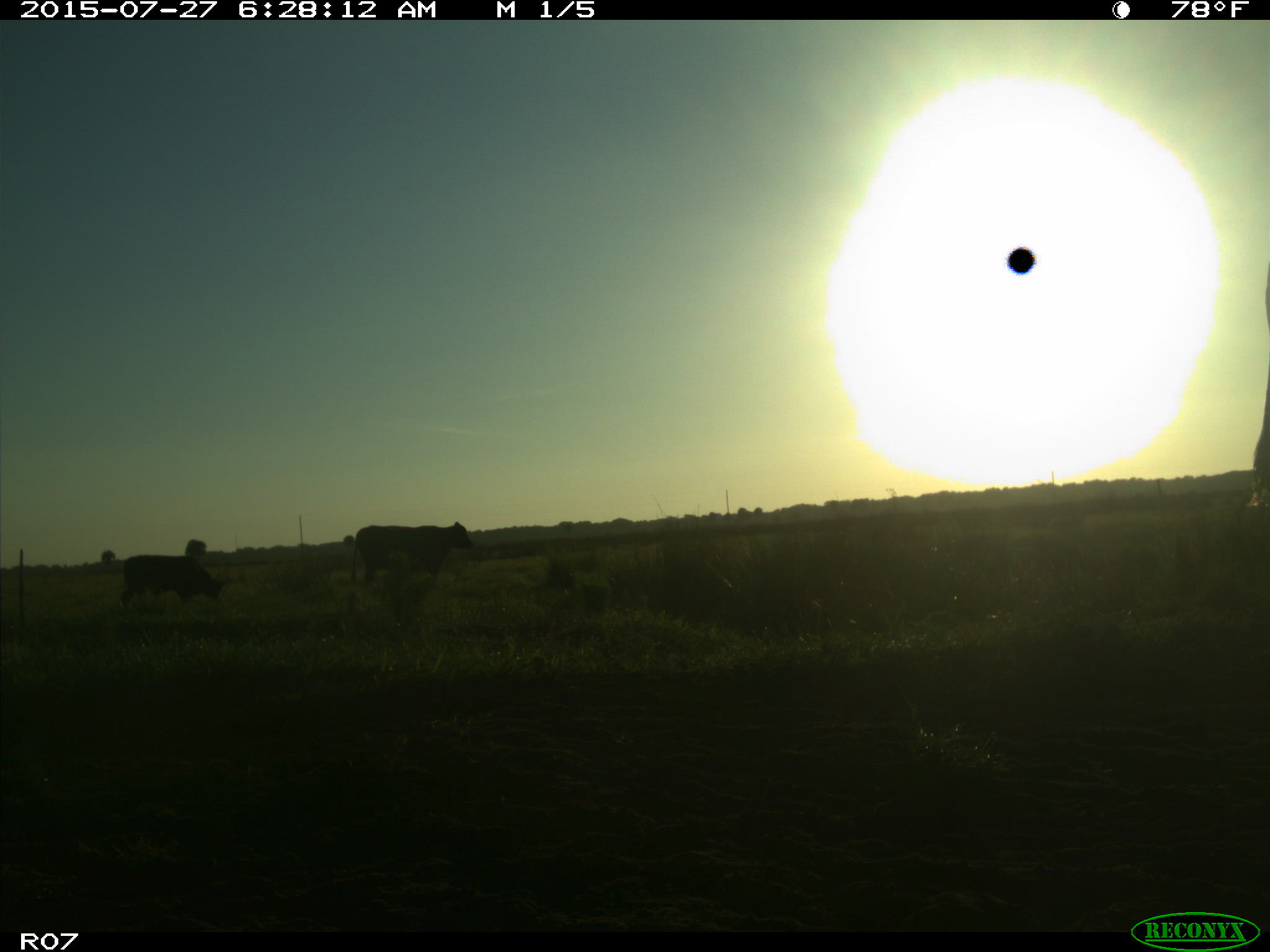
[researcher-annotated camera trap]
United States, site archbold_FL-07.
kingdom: Animalia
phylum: Chordata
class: Mammalia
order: Artiodactyla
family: Bovidae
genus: Bos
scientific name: Bos taurus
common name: domestic cow